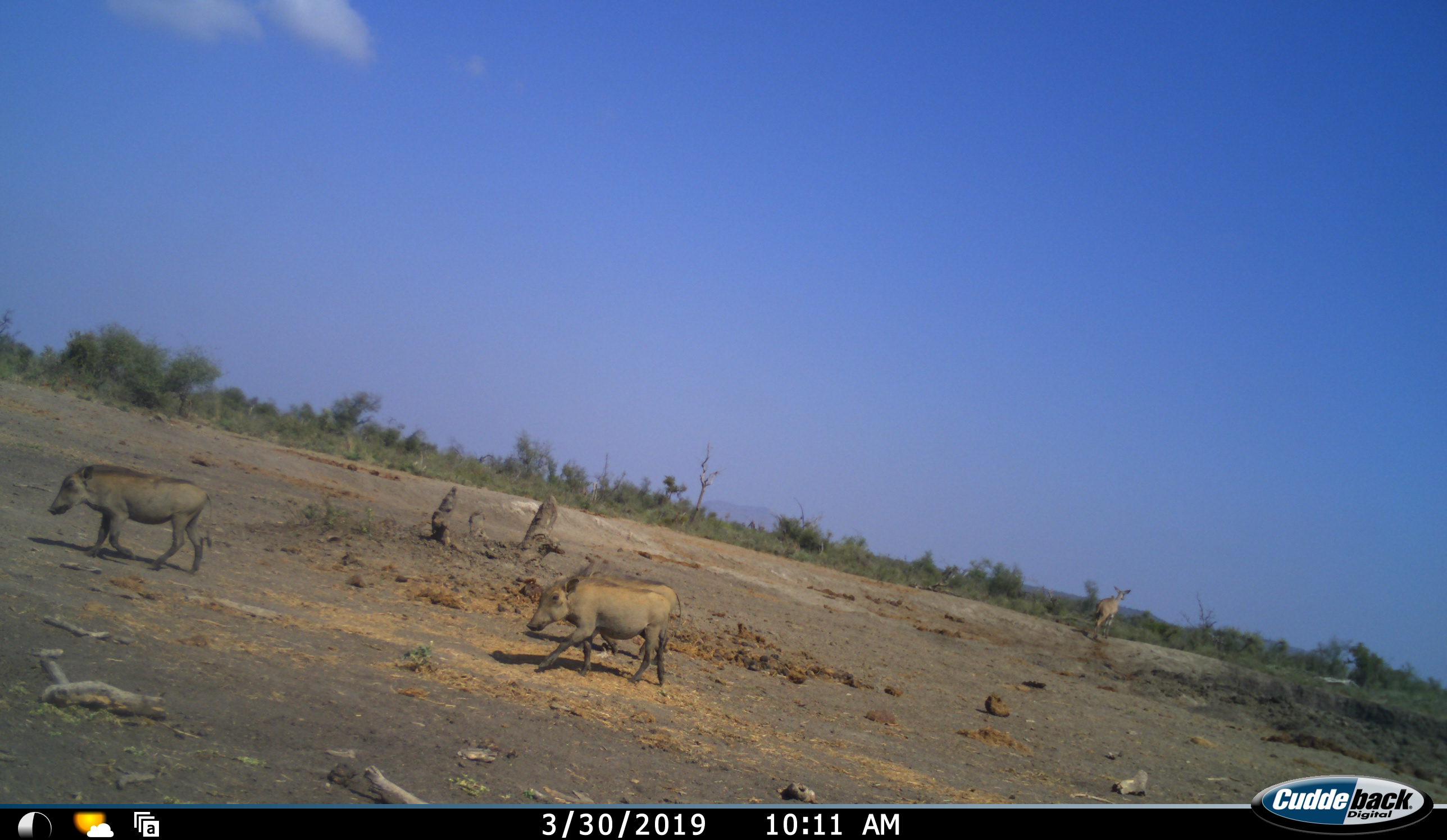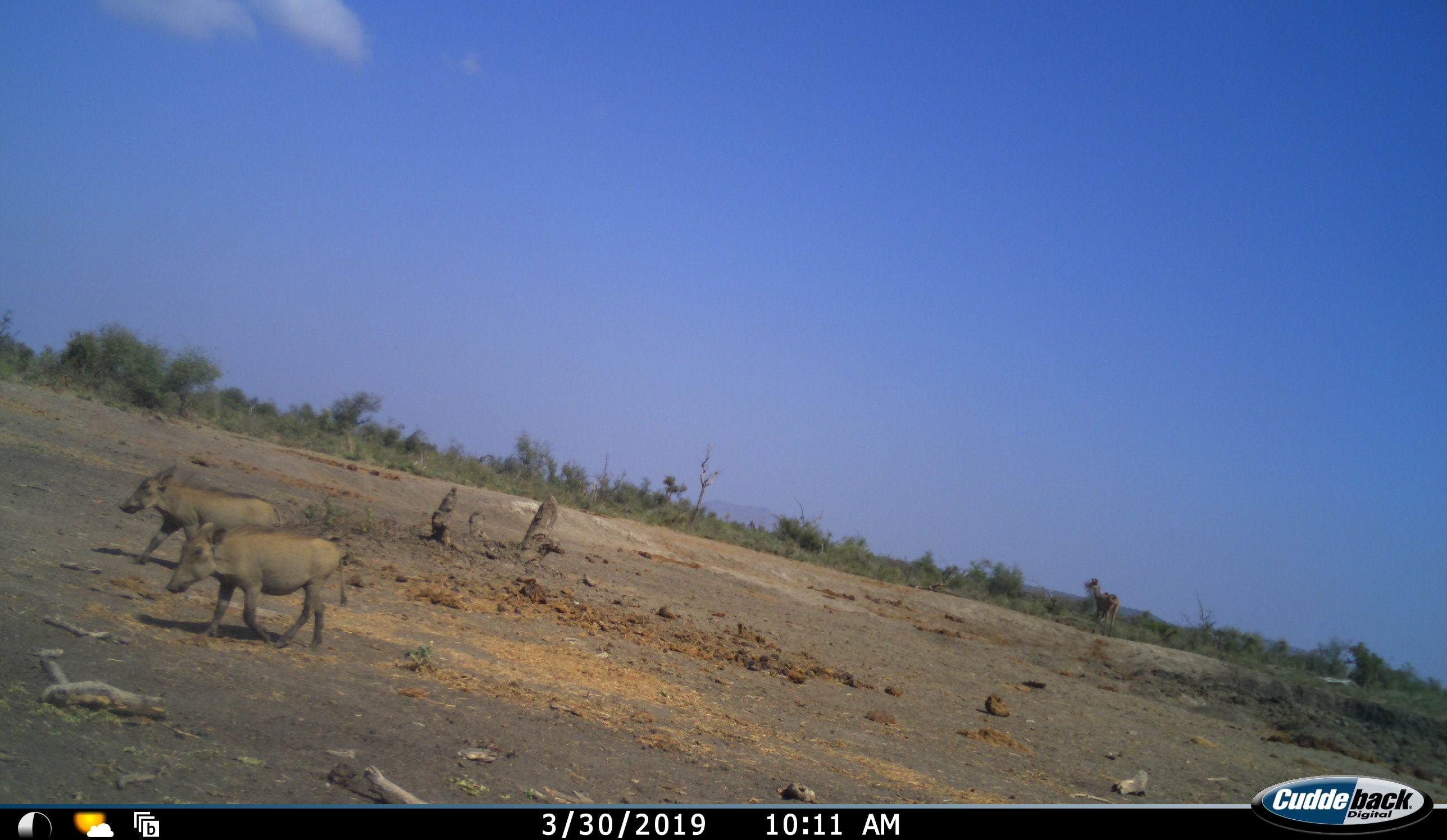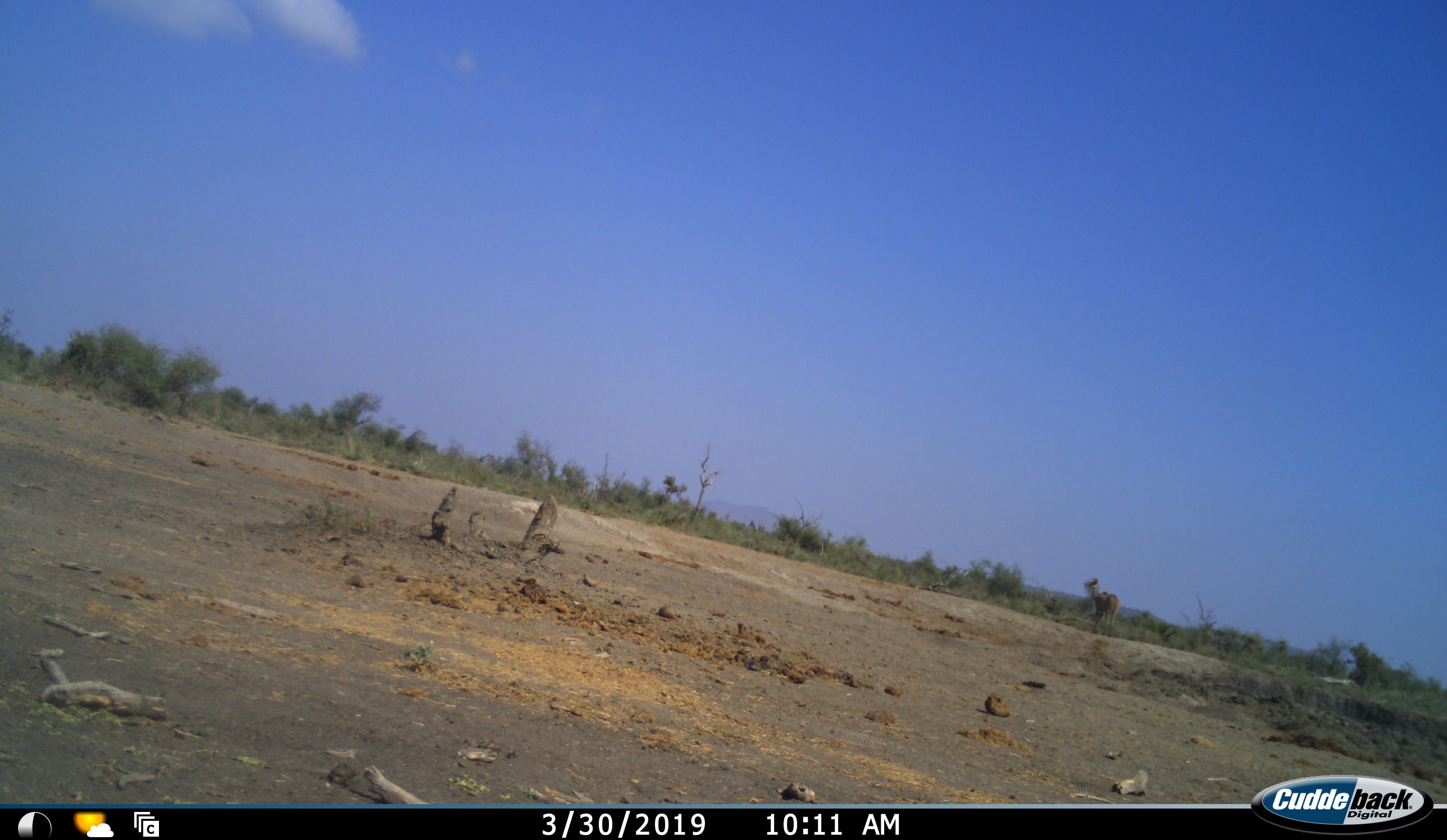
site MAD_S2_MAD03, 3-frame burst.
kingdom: Animalia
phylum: Chordata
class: Mammalia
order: Artiodactyla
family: Suidae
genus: Phacochoerus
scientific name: Phacochoerus africanus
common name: warthog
Warthog (Phacochoerus africanus), count 2. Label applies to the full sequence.